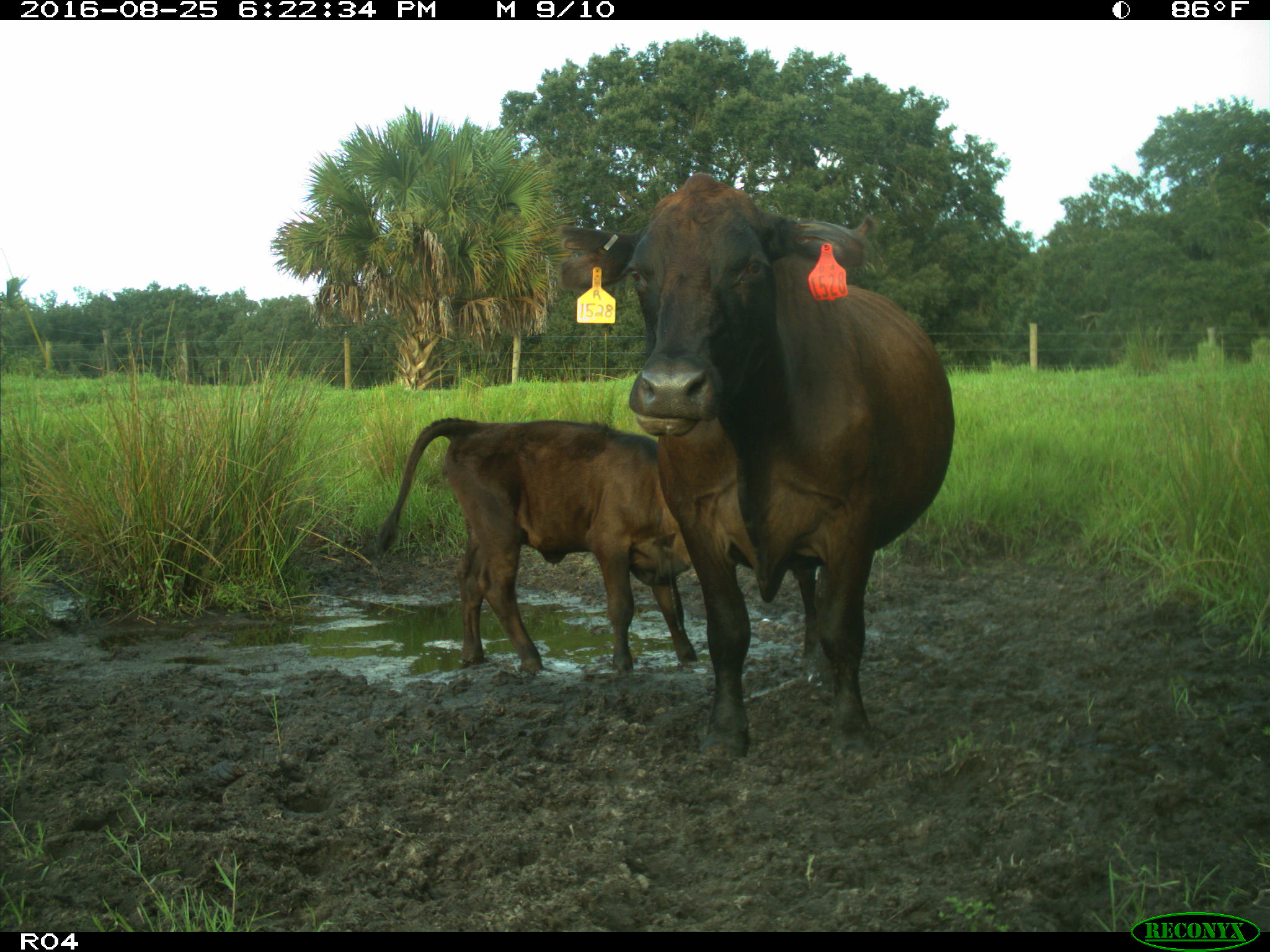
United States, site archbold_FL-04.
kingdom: Animalia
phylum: Chordata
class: Mammalia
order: Artiodactyla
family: Bovidae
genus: Bos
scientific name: Bos taurus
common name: domestic cow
Bos taurus (domestic cow).